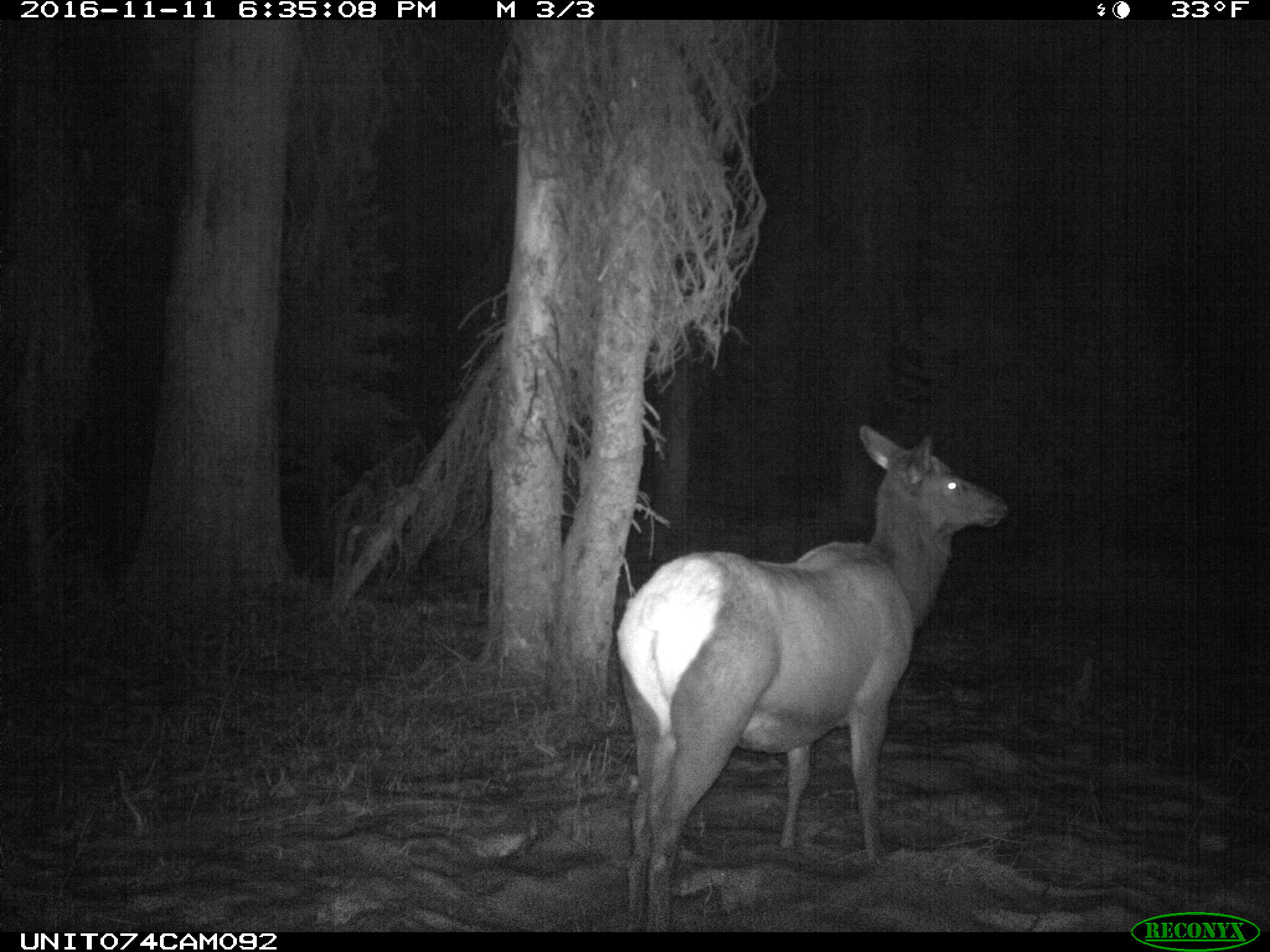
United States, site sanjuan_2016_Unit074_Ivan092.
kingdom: Animalia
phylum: Chordata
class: Mammalia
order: Artiodactyla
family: Cervidae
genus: Cervus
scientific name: Cervus elaphus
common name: red deer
Cervus elaphus (red deer).